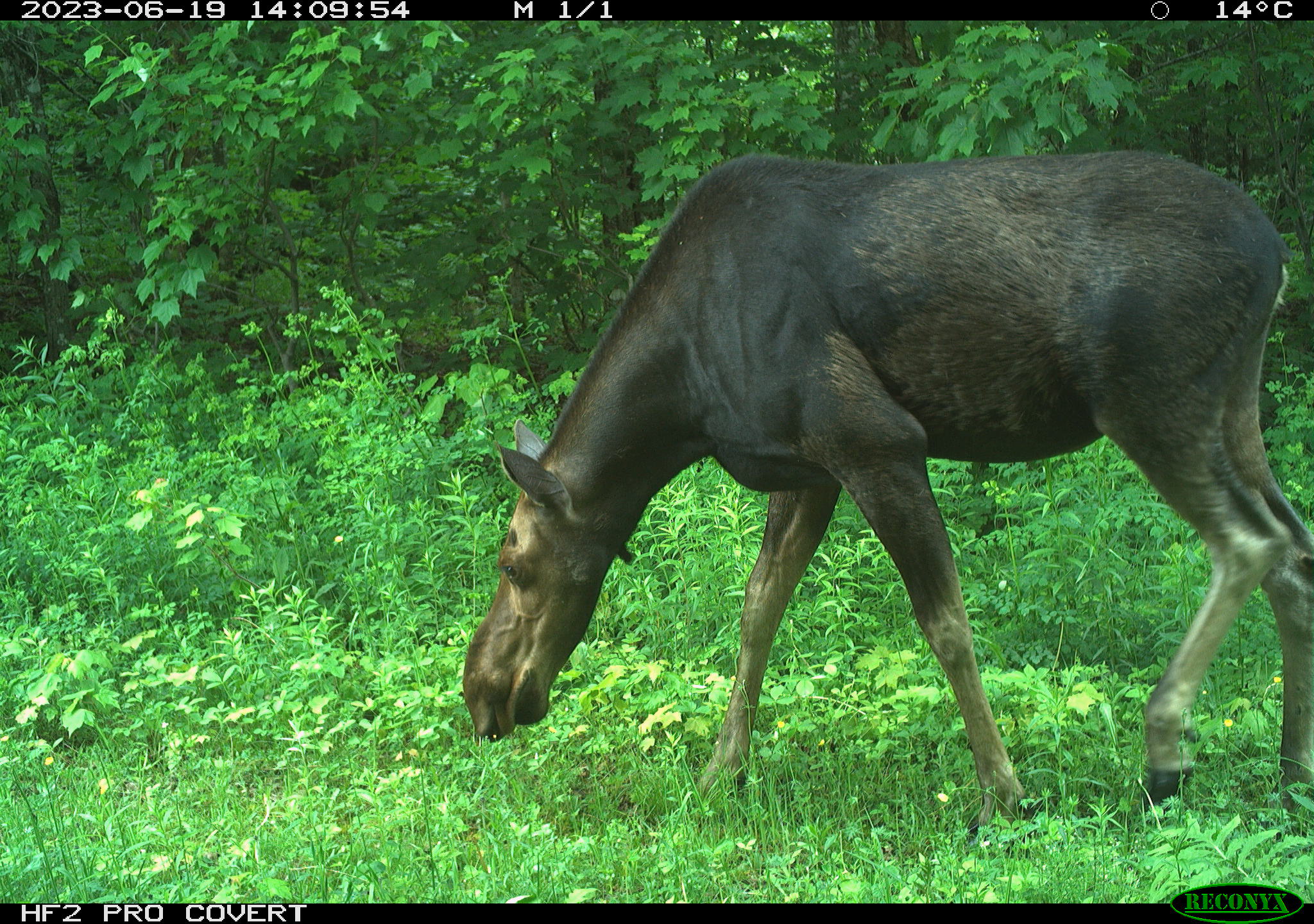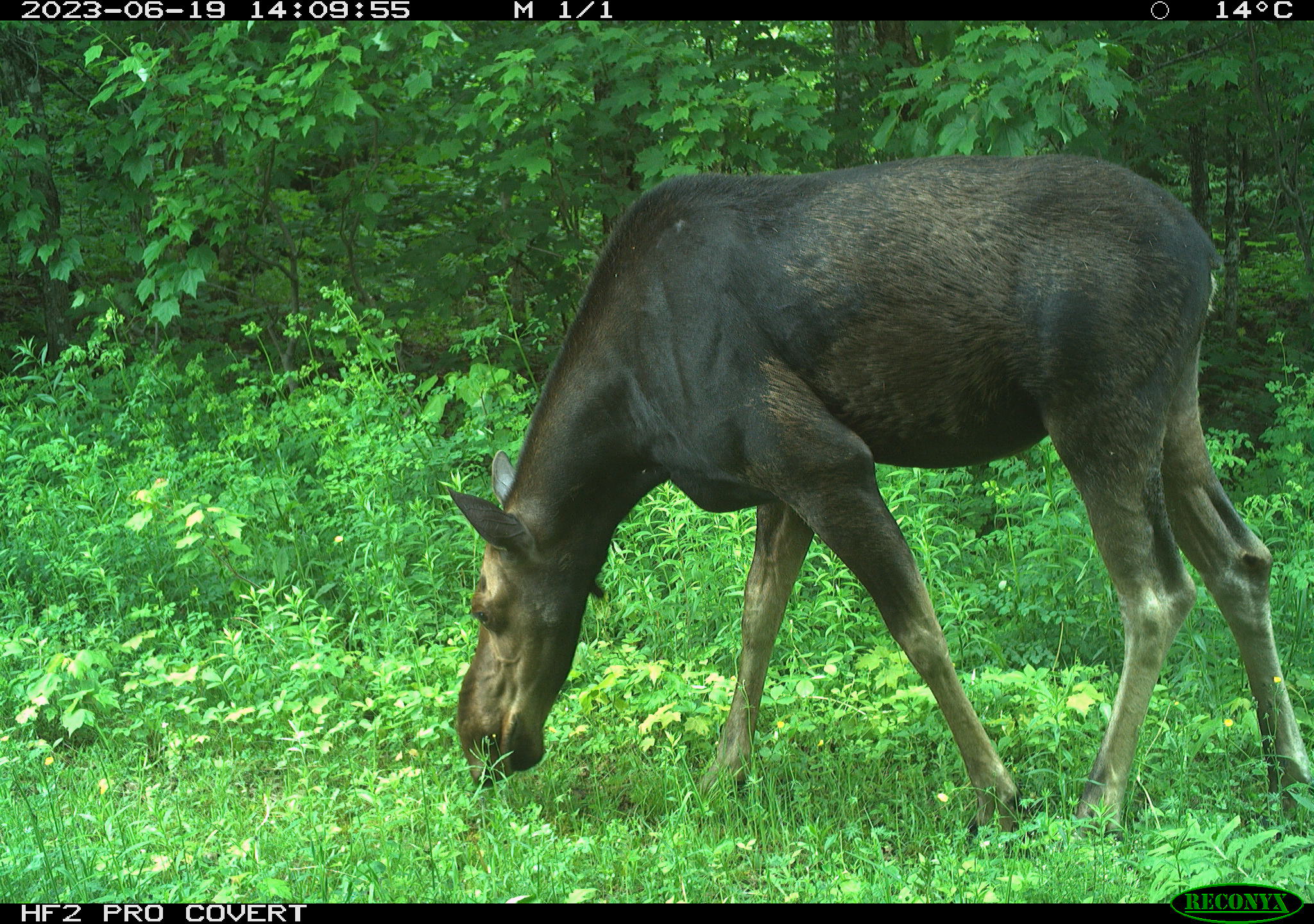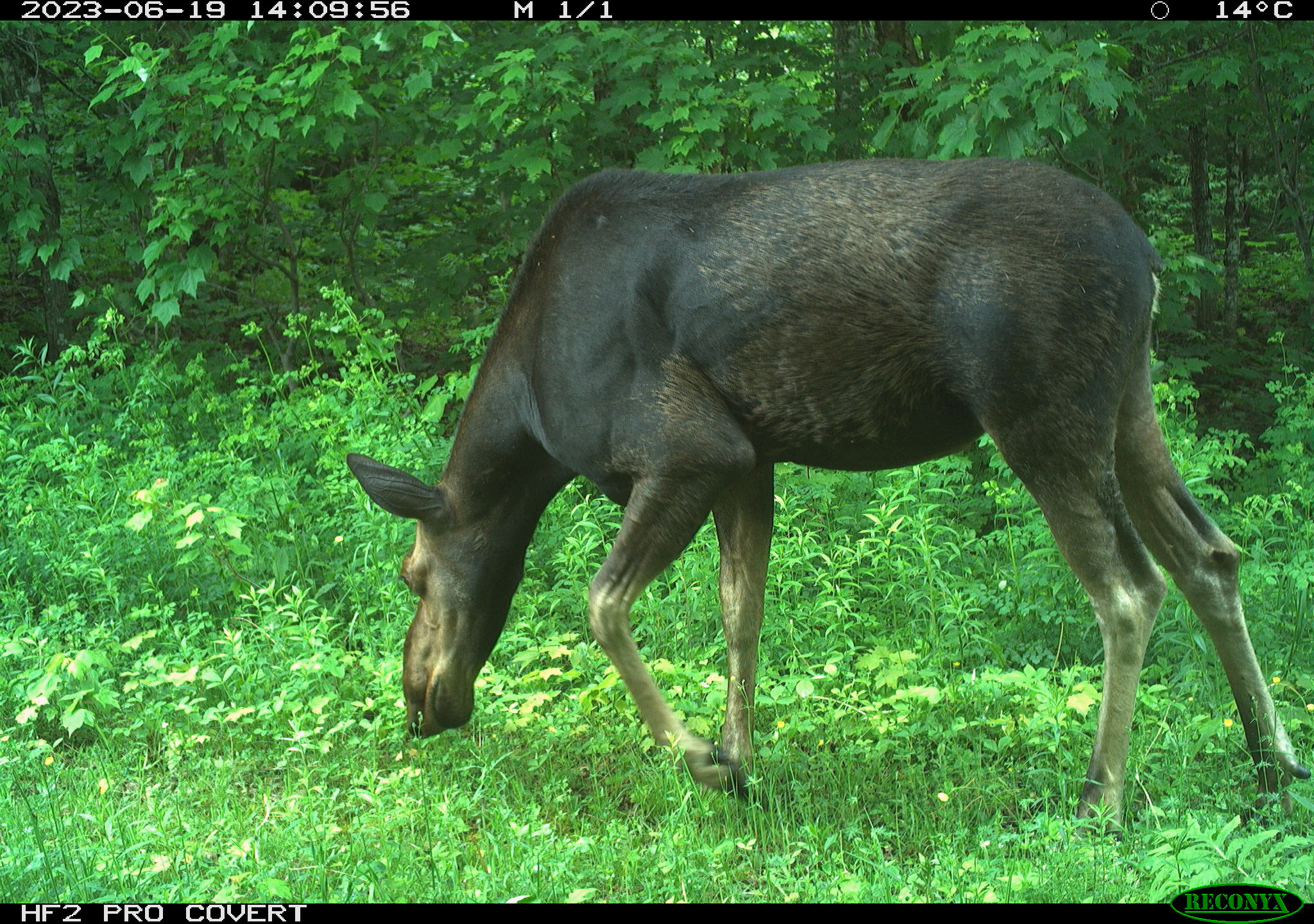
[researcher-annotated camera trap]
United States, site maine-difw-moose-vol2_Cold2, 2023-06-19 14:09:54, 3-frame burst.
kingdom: Animalia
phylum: Chordata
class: Mammalia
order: Artiodactyla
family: Cervidae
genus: Alces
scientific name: Alces alces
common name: moose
Moose (Alces alces).